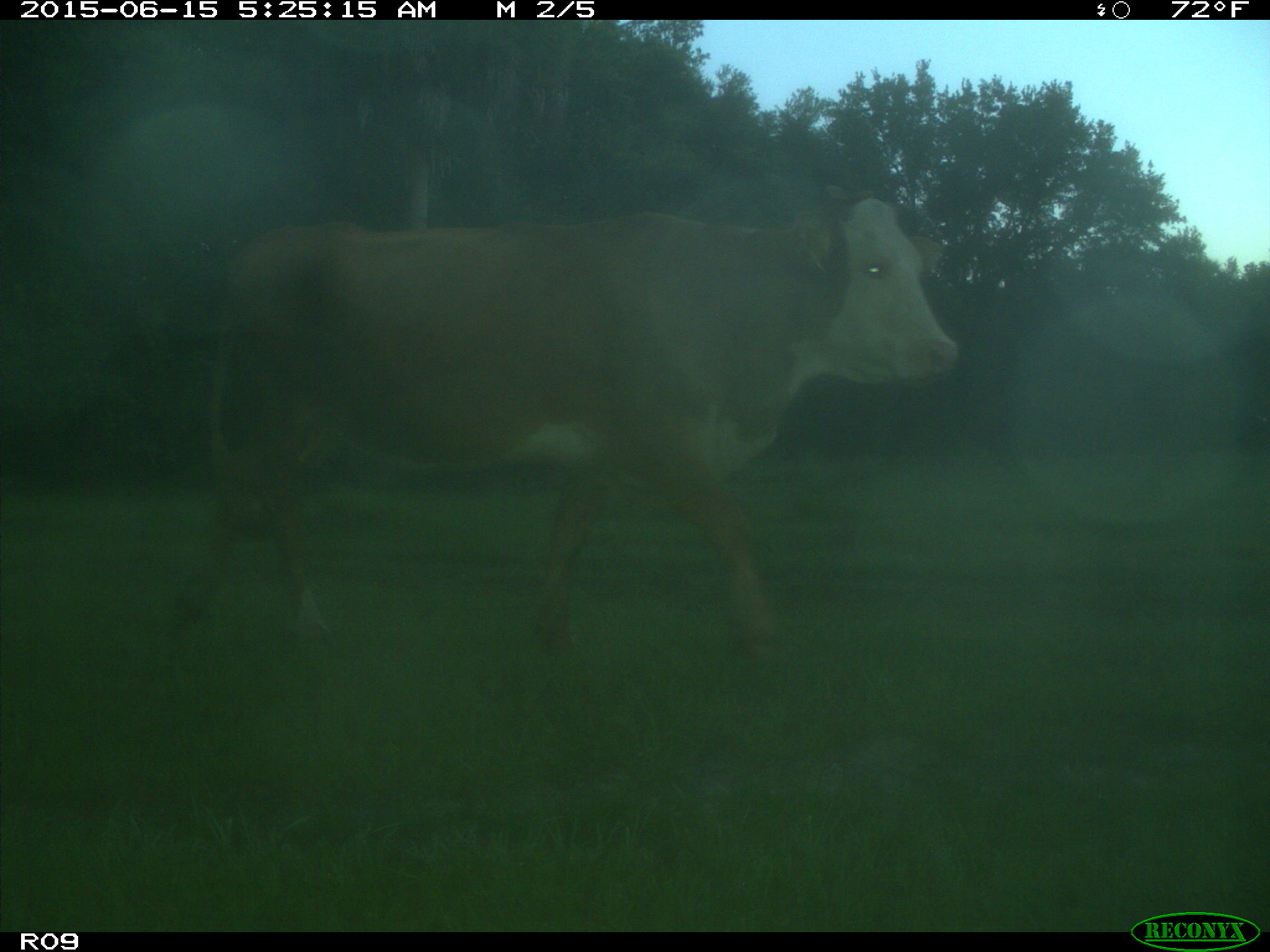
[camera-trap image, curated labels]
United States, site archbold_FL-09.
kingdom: Animalia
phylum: Chordata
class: Mammalia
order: Artiodactyla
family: Bovidae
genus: Bos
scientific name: Bos taurus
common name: domestic cow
Bos taurus (domestic cow).